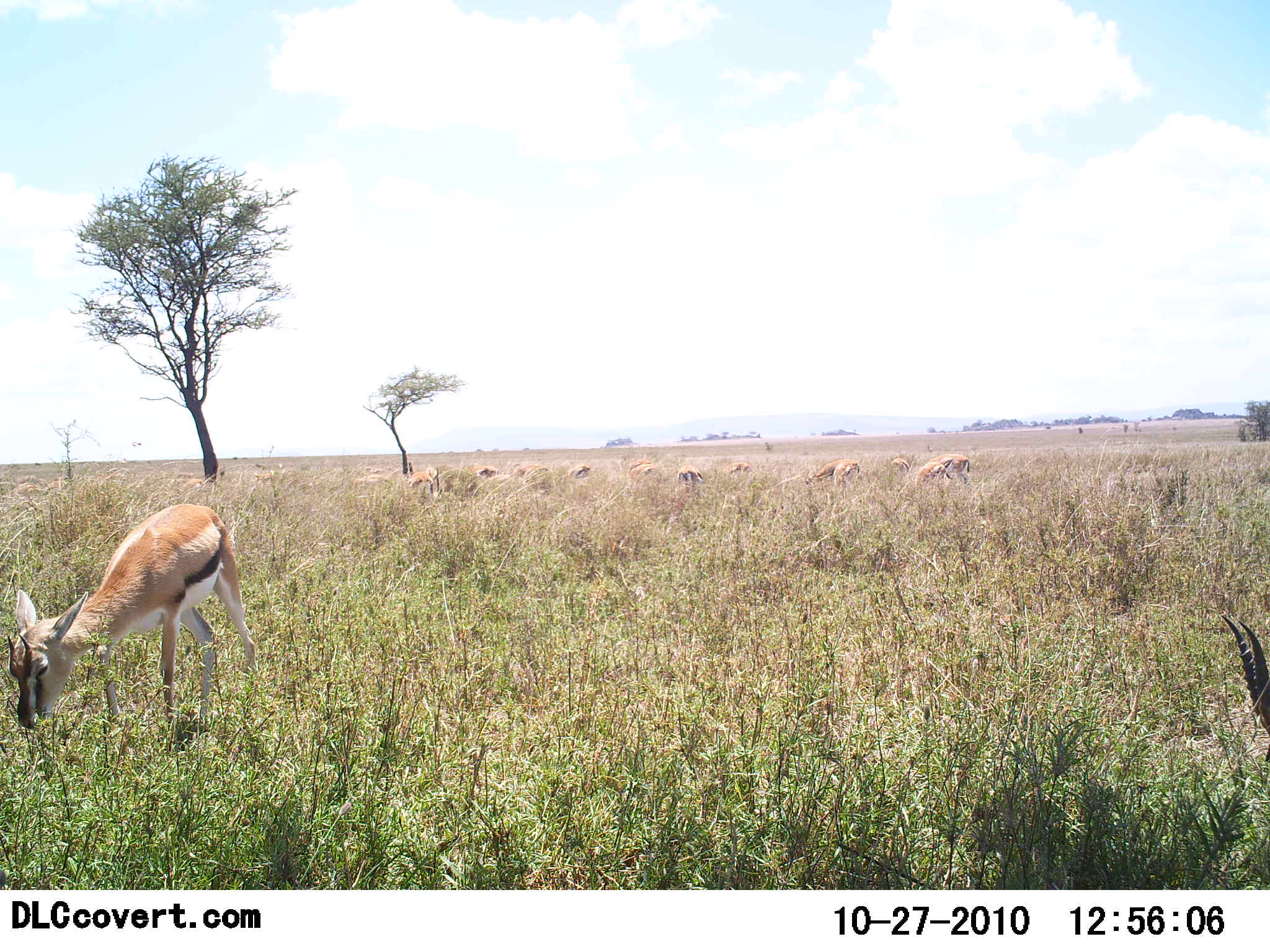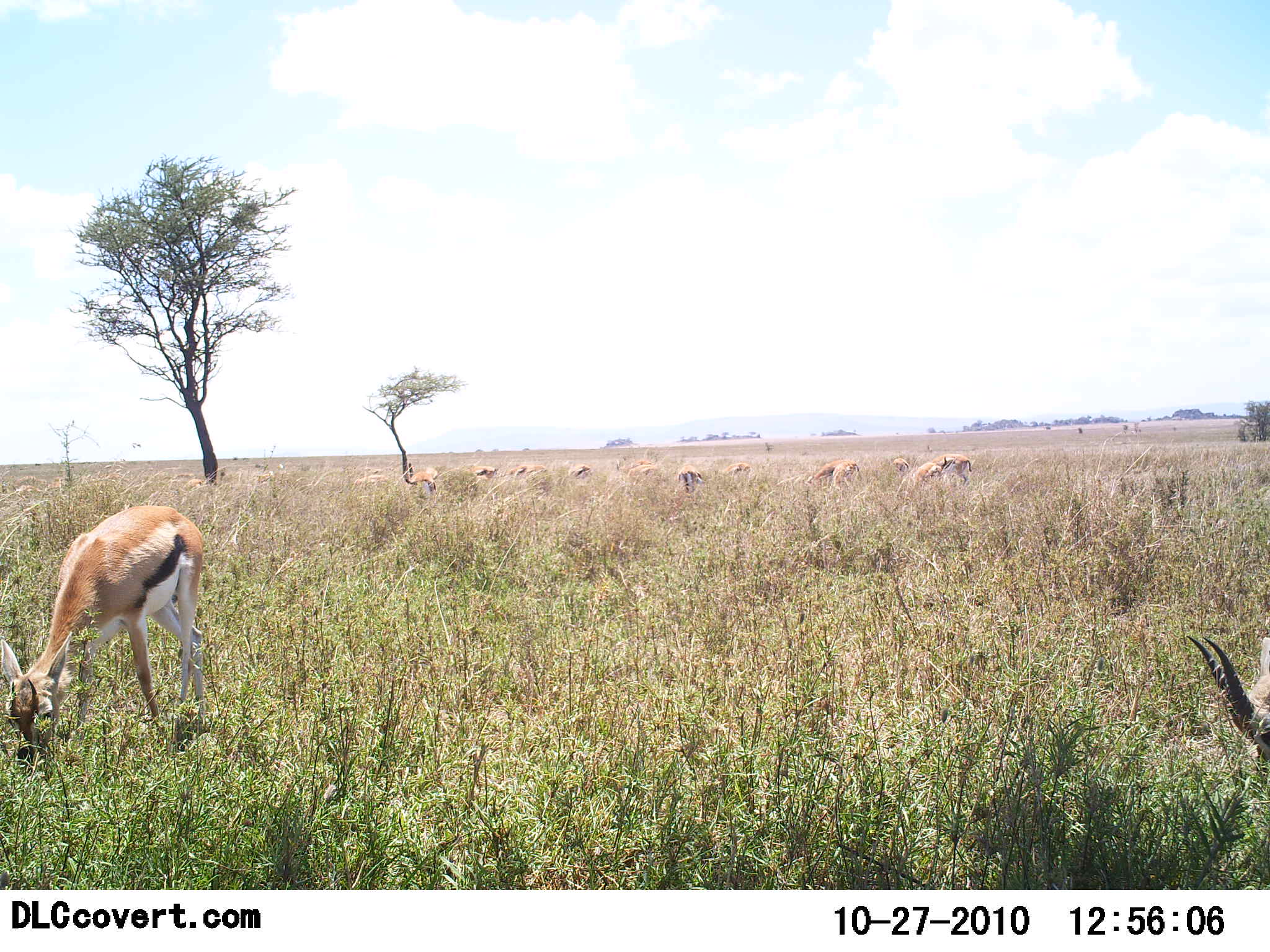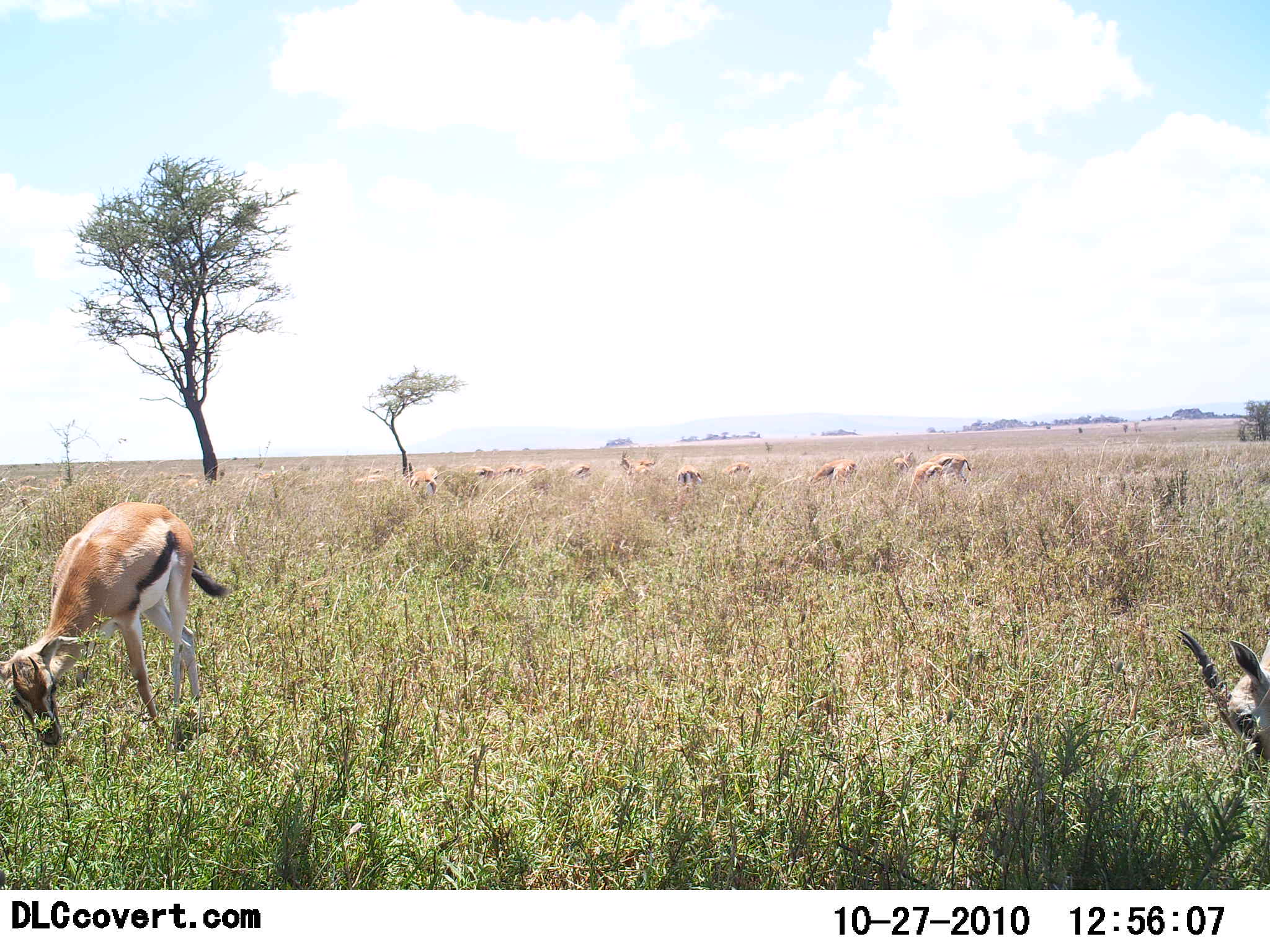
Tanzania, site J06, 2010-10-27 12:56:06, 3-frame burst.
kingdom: Animalia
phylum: Chordata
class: Mammalia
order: Artiodactyla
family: Bovidae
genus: Eudorcas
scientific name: Eudorcas thomsonii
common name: thomson's gazelle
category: gazellethomsons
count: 11-50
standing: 15%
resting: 0%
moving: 0%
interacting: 0%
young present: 0%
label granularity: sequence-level